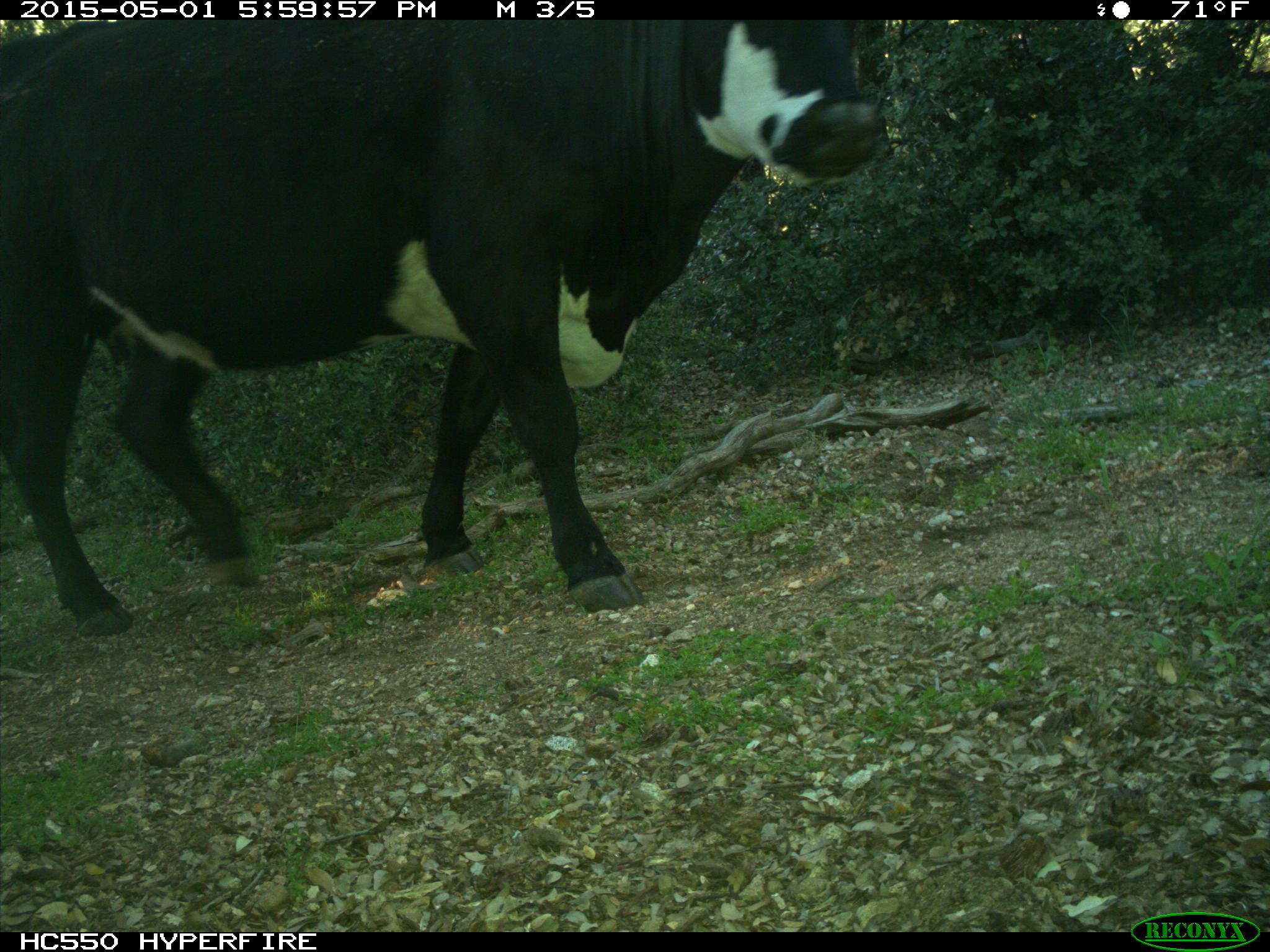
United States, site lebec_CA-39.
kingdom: Animalia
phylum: Chordata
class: Mammalia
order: Artiodactyla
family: Bovidae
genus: Bos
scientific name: Bos taurus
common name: domestic cow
Bos taurus (domestic cow).